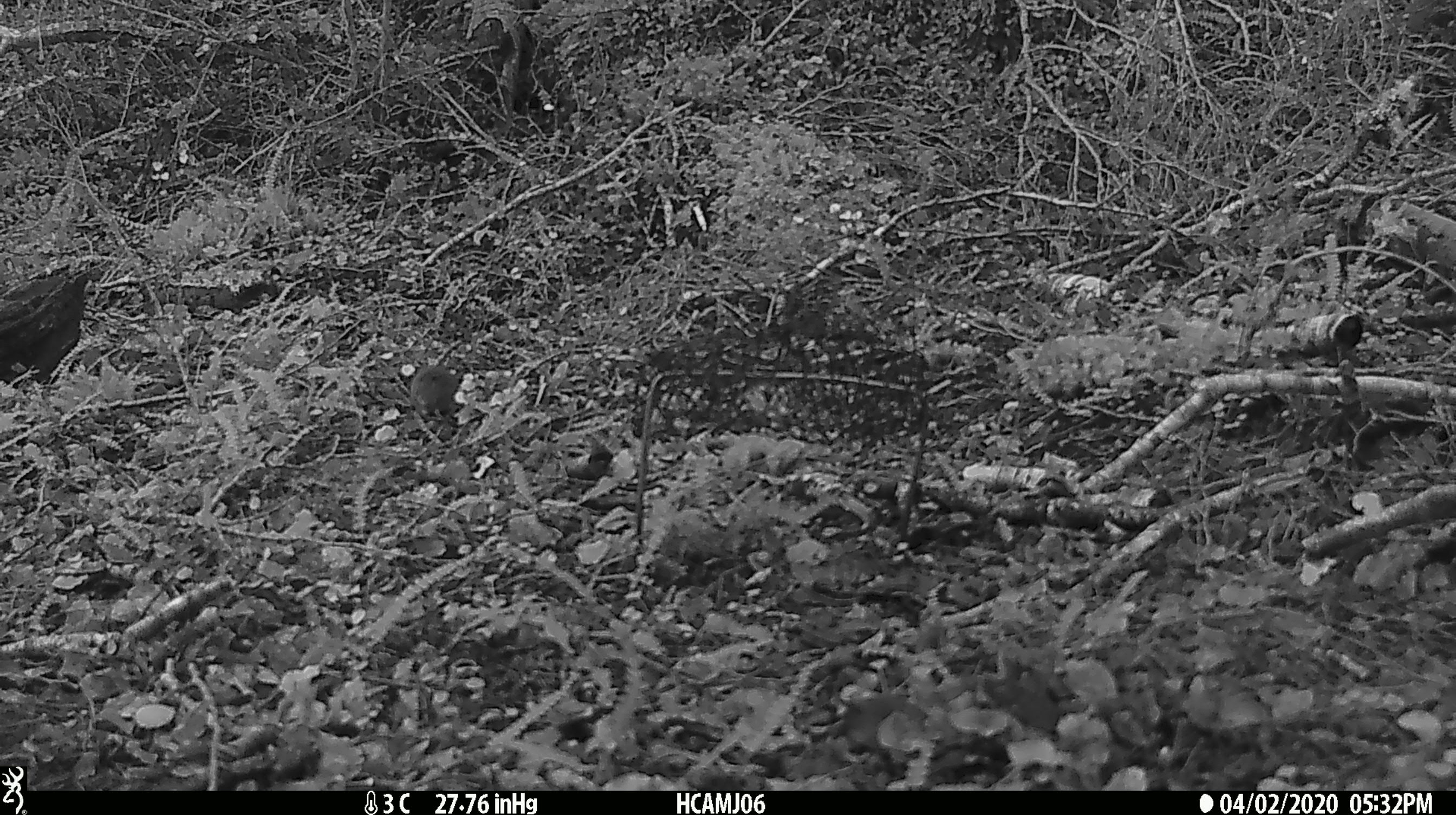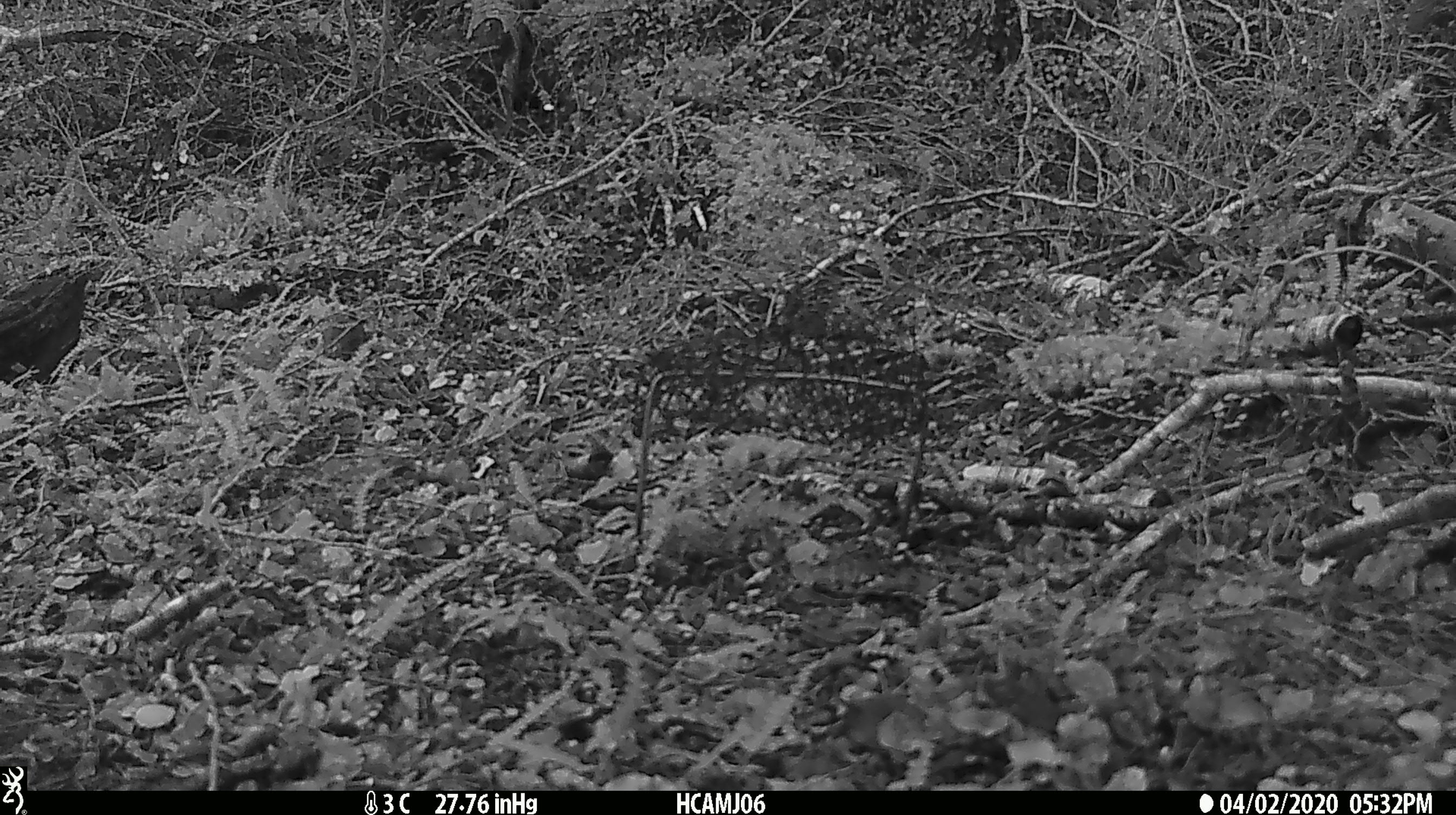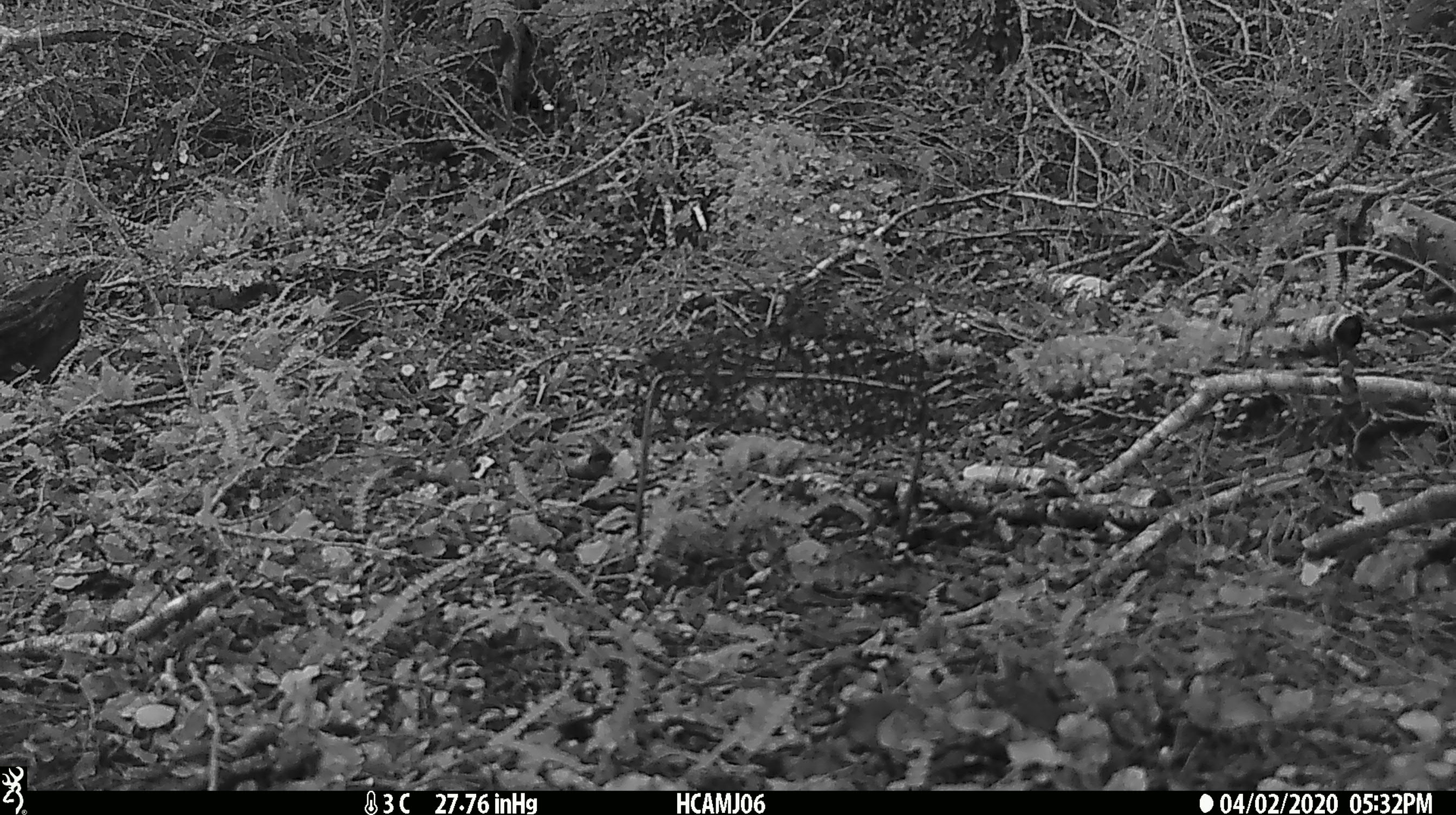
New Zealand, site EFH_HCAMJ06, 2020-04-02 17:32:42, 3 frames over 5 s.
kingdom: Animalia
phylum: Chordata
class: Mammalia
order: Rodentia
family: Muridae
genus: Mus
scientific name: Mus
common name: mouse